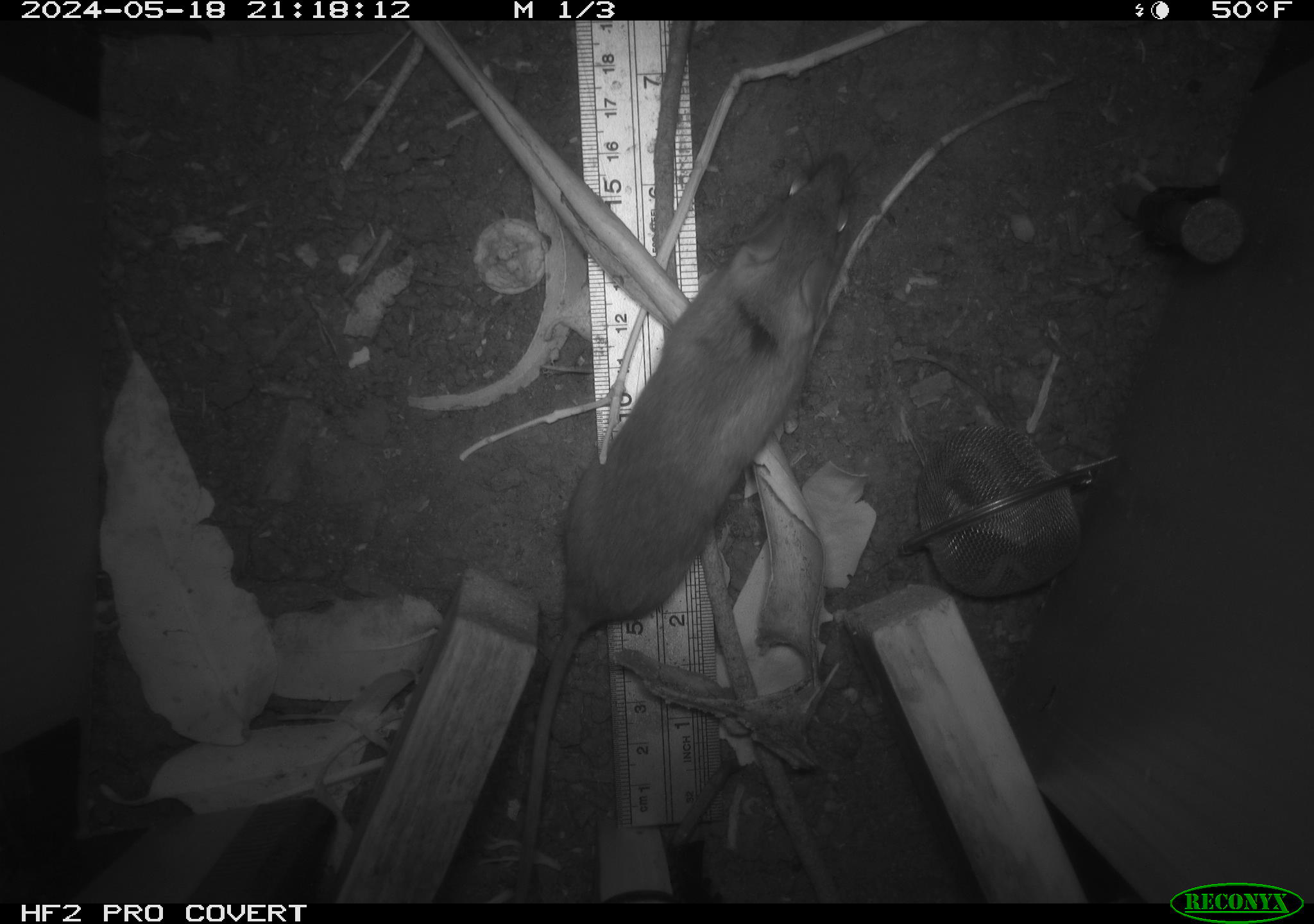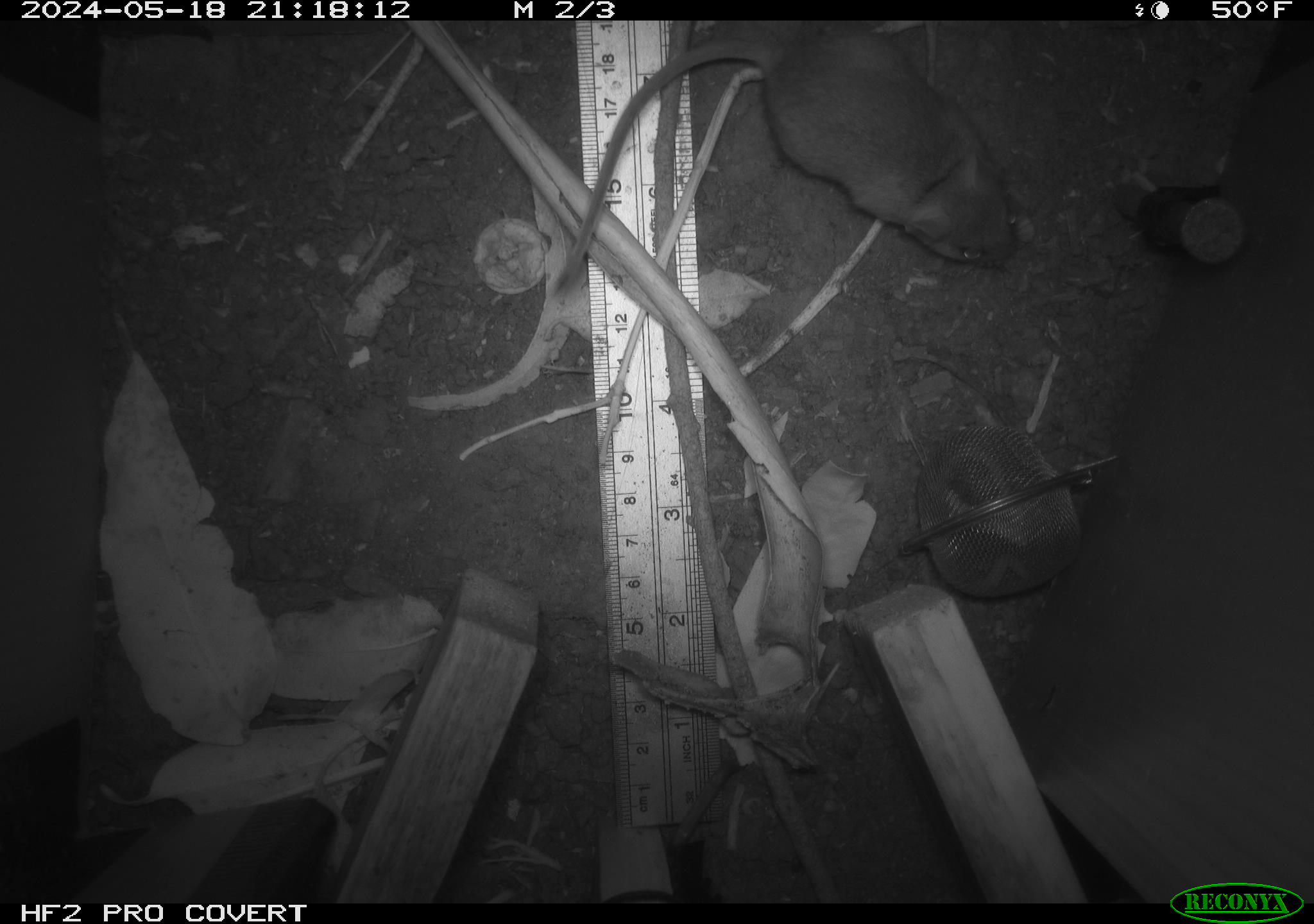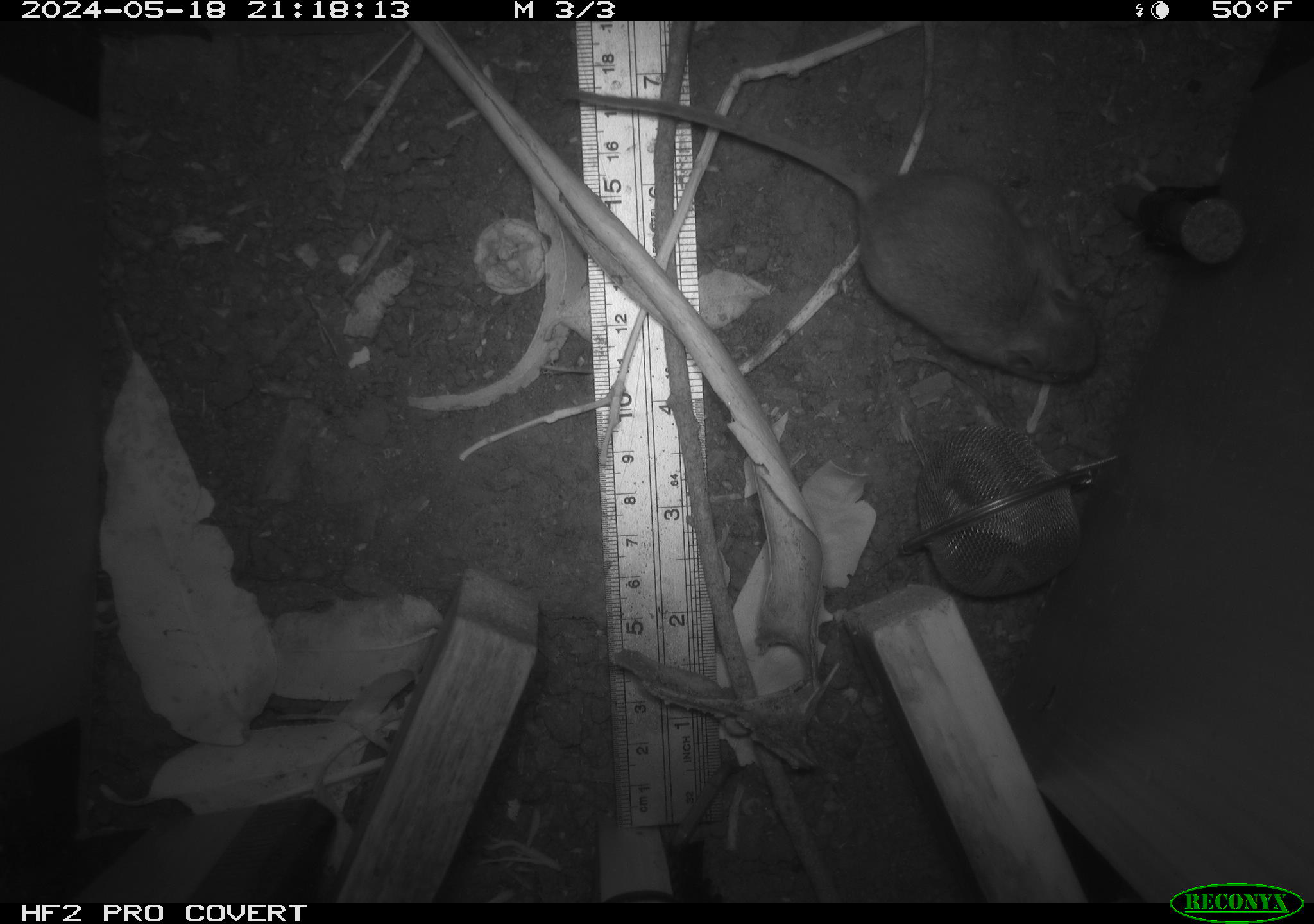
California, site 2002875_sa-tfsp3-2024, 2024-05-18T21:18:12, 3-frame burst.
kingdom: Animalia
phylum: Chordata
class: Mammalia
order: Rodentia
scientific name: Rodentia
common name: rodent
Rodent (Rodentia).